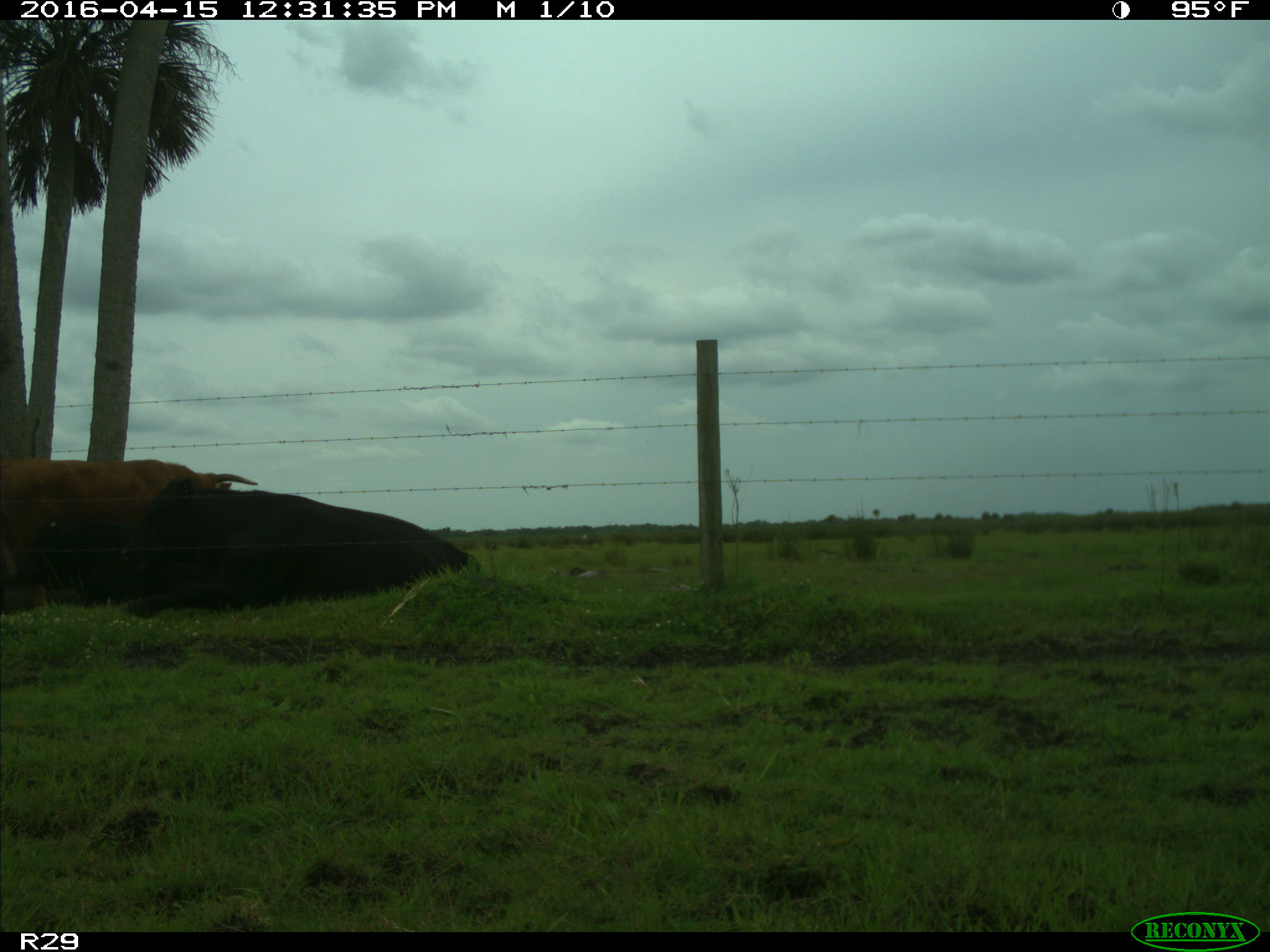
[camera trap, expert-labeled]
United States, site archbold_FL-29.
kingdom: Animalia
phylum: Chordata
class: Mammalia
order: Artiodactyla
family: Bovidae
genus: Bos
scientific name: Bos taurus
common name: domestic cow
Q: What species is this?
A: Bos taurus (domestic cow).